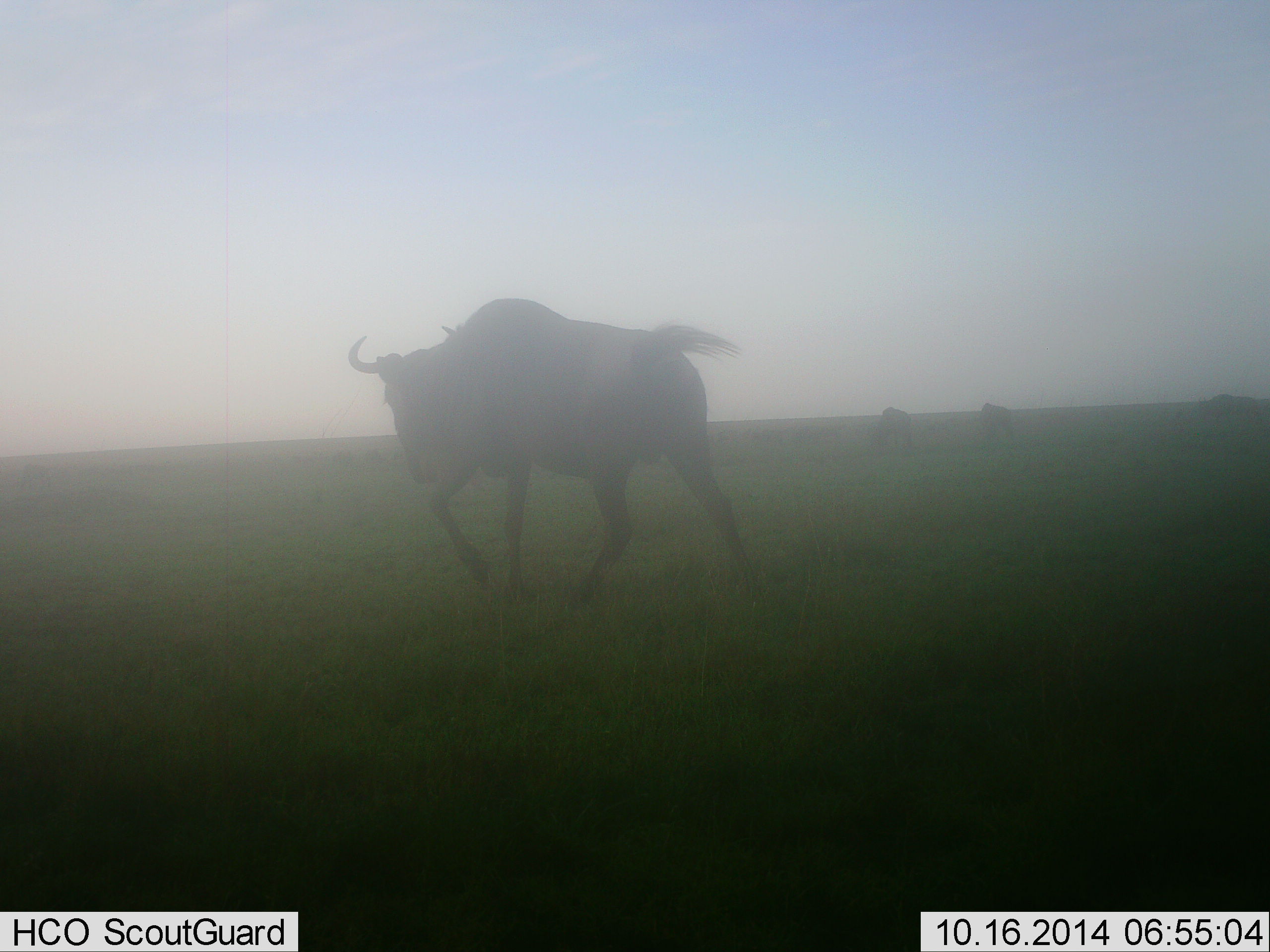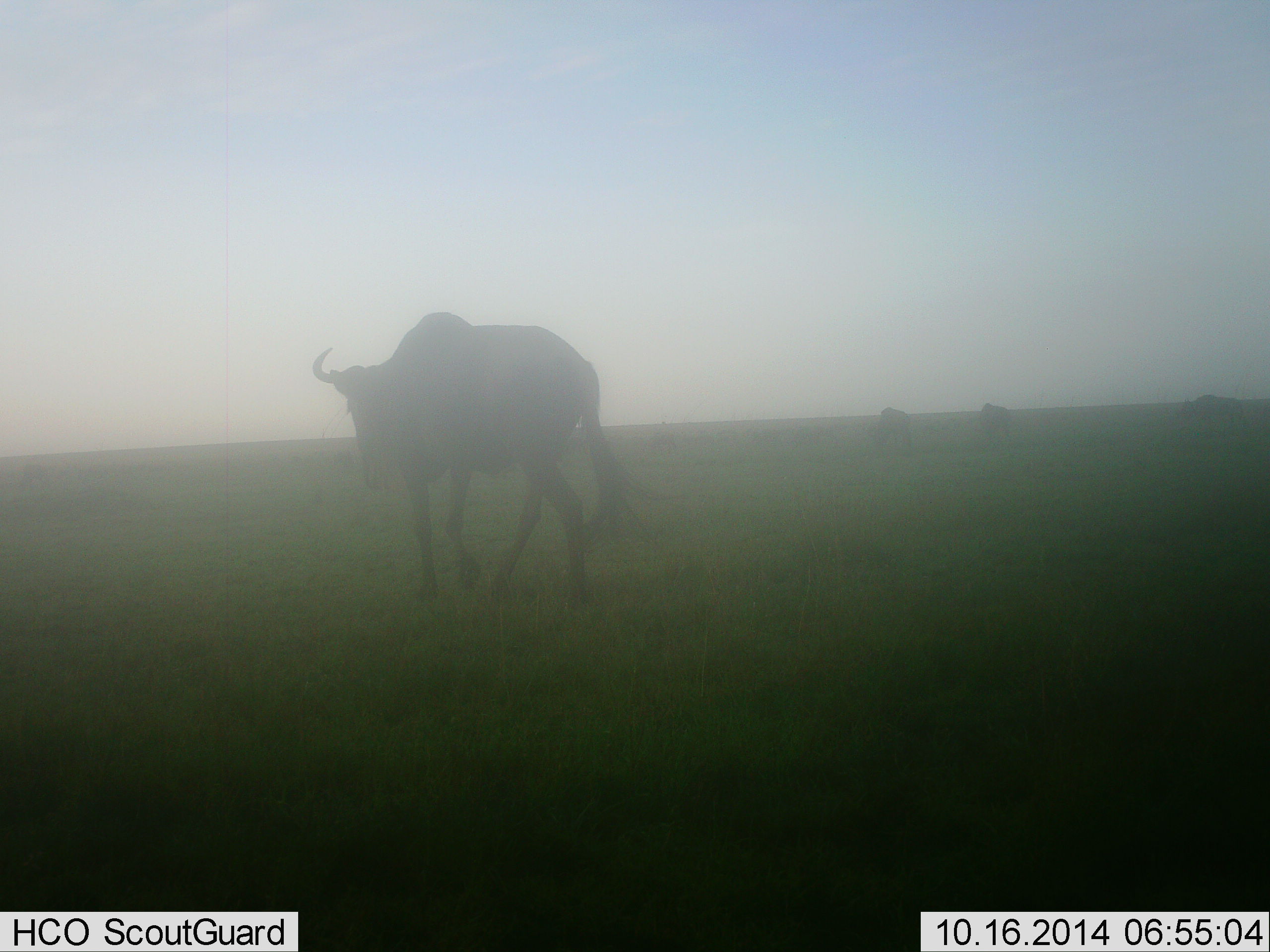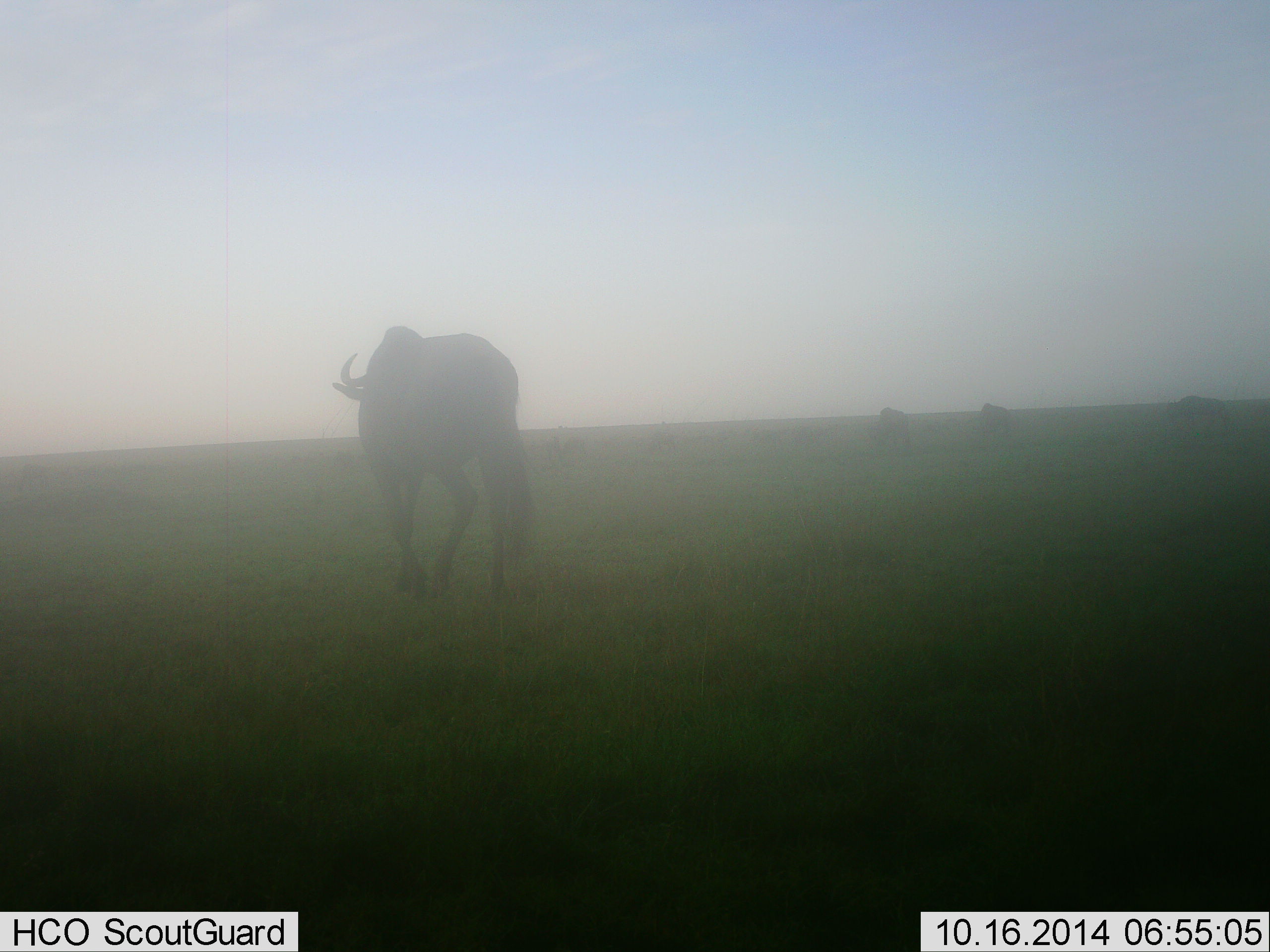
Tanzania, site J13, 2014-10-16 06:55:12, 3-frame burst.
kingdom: Animalia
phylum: Chordata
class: Mammalia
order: Artiodactyla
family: Bovidae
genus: Connochaetes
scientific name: Connochaetes taurinus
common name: blue wildebeest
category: wildebeest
Wildebeest (blue wildebeest) (Connochaetes taurinus), count 4. Behavior (volunteer vote fractions): standing 20%, resting 0%, moving 90%, interacting 0%. Young present (vote fraction): 0%. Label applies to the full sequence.